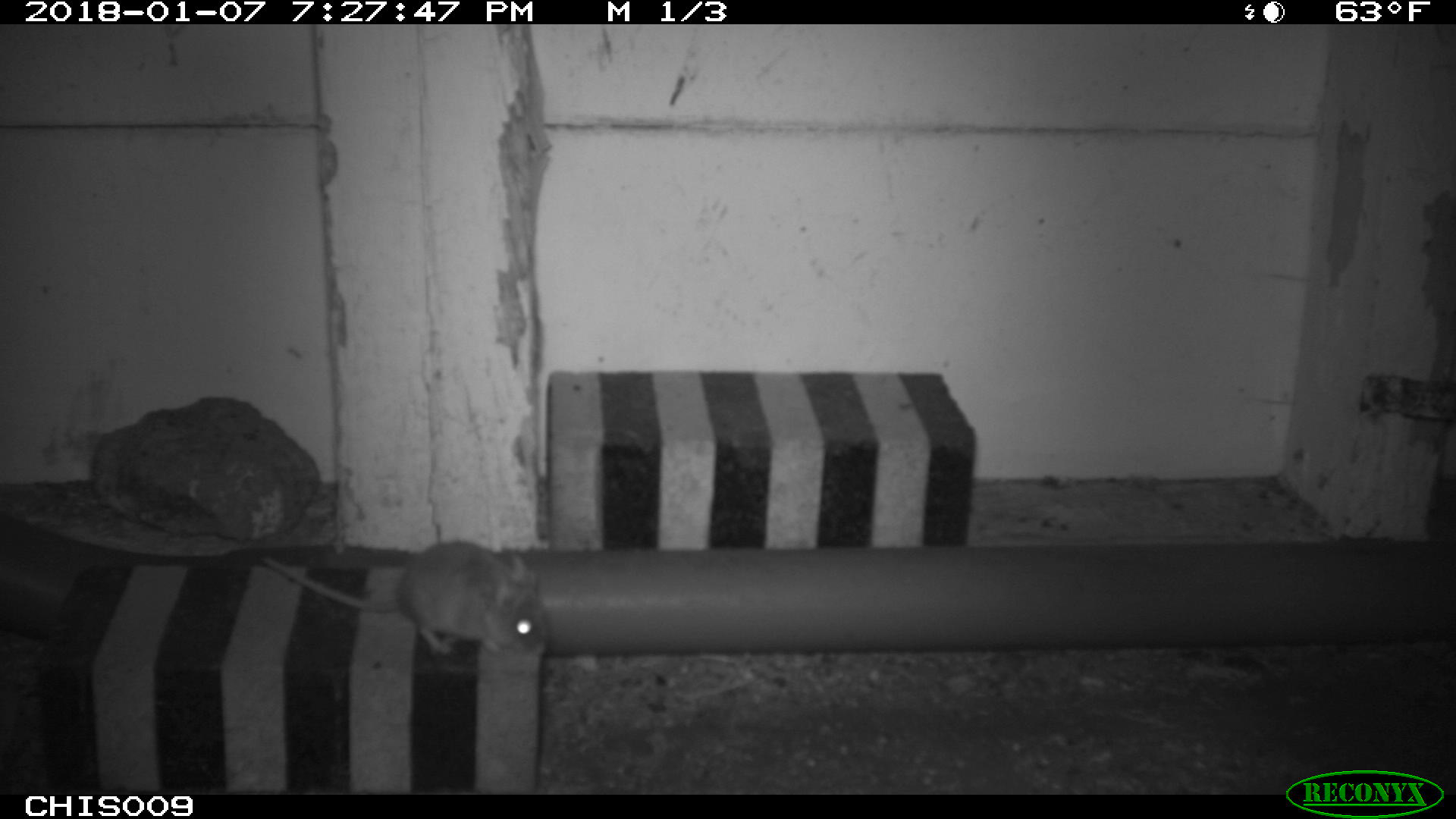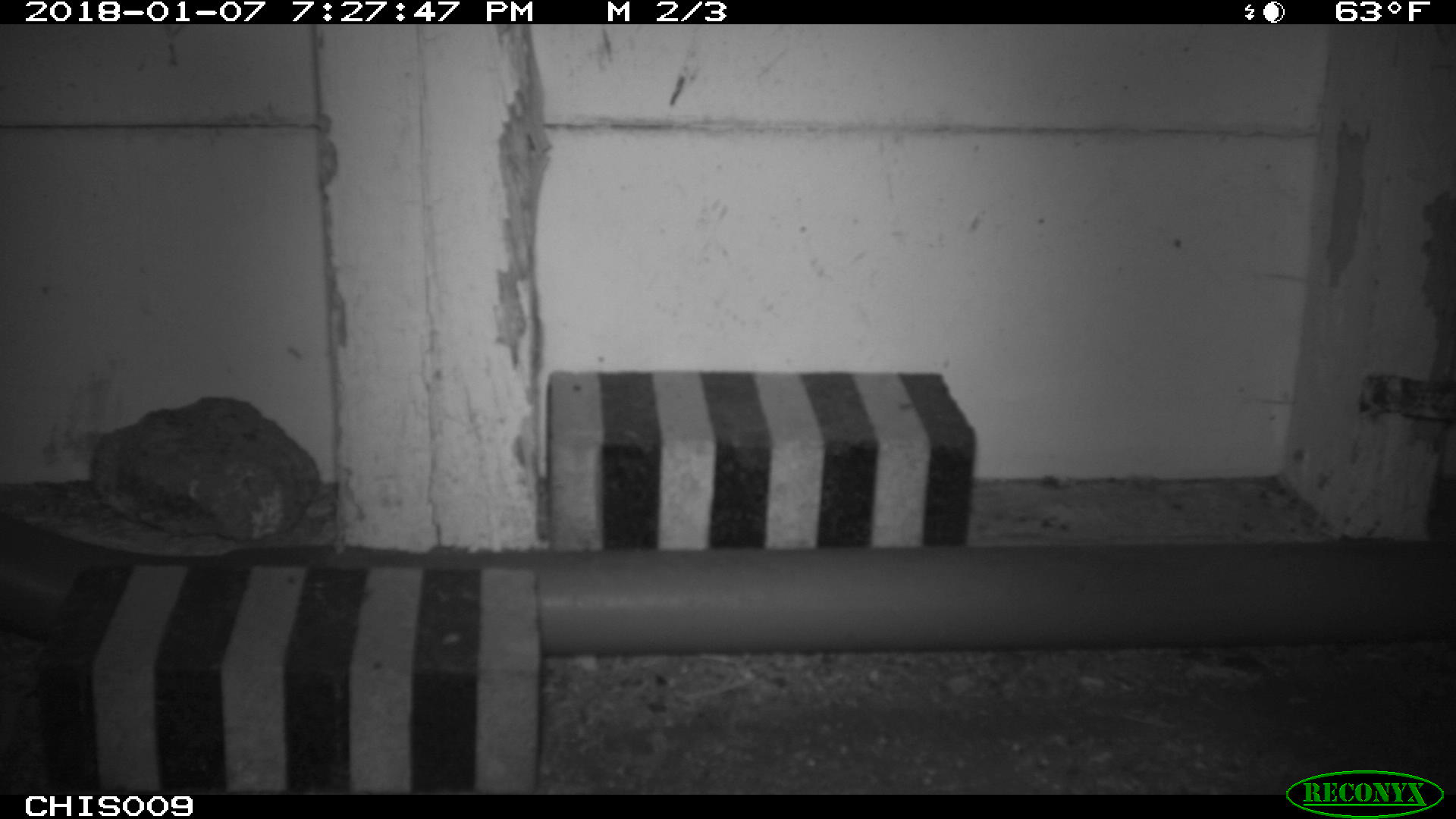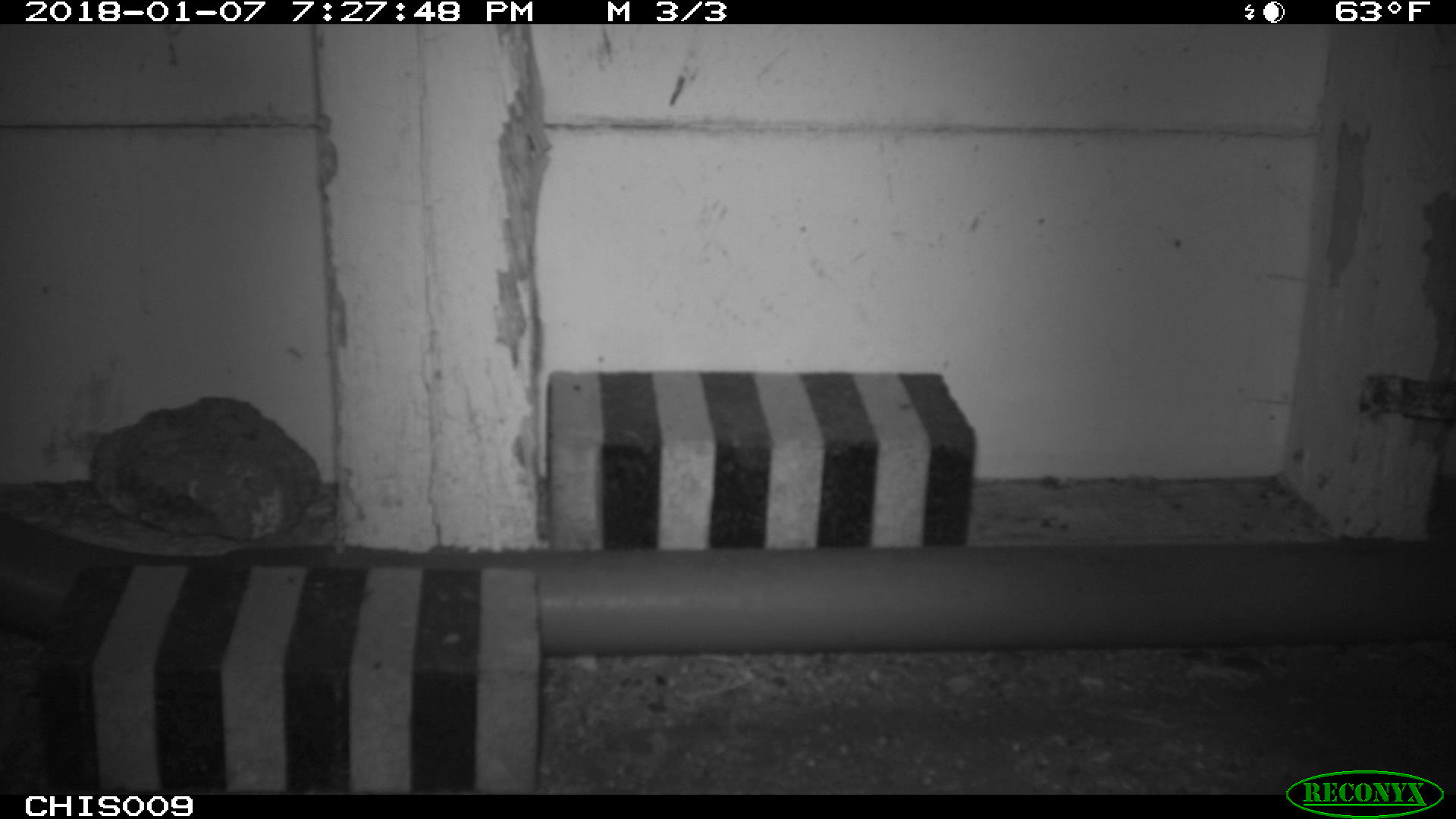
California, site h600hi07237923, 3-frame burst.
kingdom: Animalia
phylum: Chordata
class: Mammalia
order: Rodentia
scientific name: Rodentia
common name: rodent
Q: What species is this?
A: Rodent (Rodentia).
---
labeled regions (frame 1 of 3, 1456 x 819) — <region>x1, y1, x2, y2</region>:
rodent: <region>261, 539, 545, 654</region>